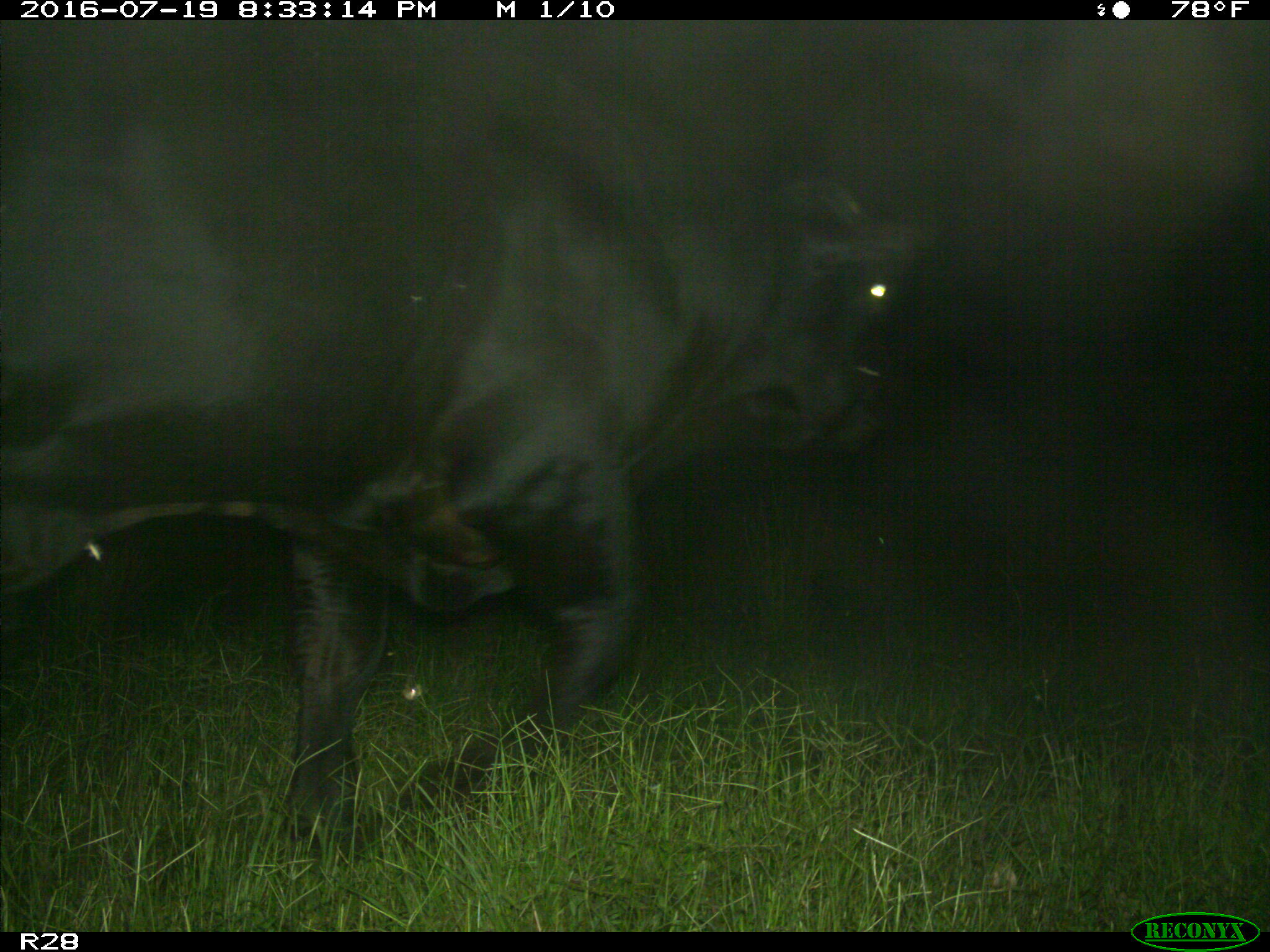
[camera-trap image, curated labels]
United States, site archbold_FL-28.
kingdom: Animalia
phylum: Chordata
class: Mammalia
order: Artiodactyla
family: Bovidae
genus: Bos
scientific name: Bos taurus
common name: domestic cow